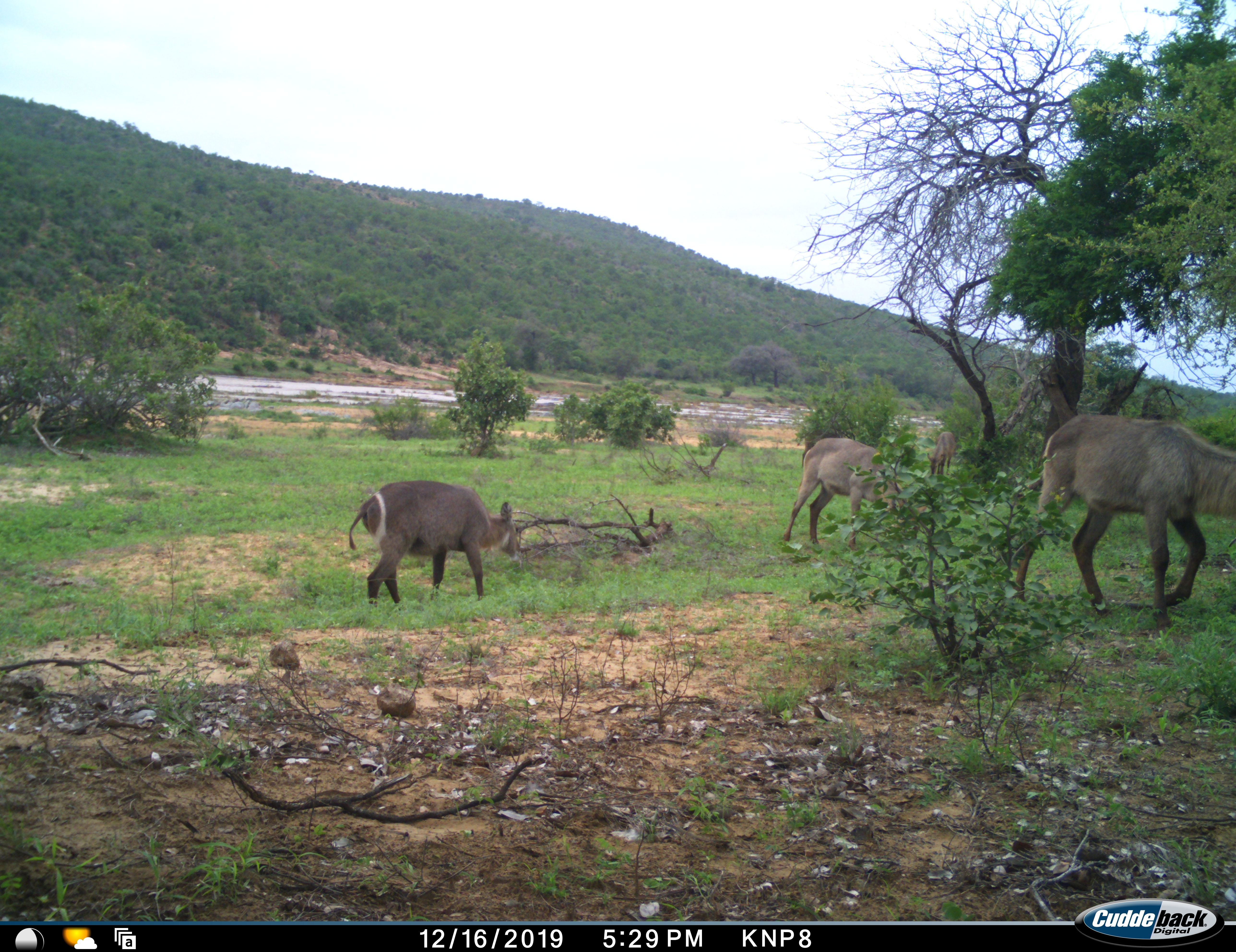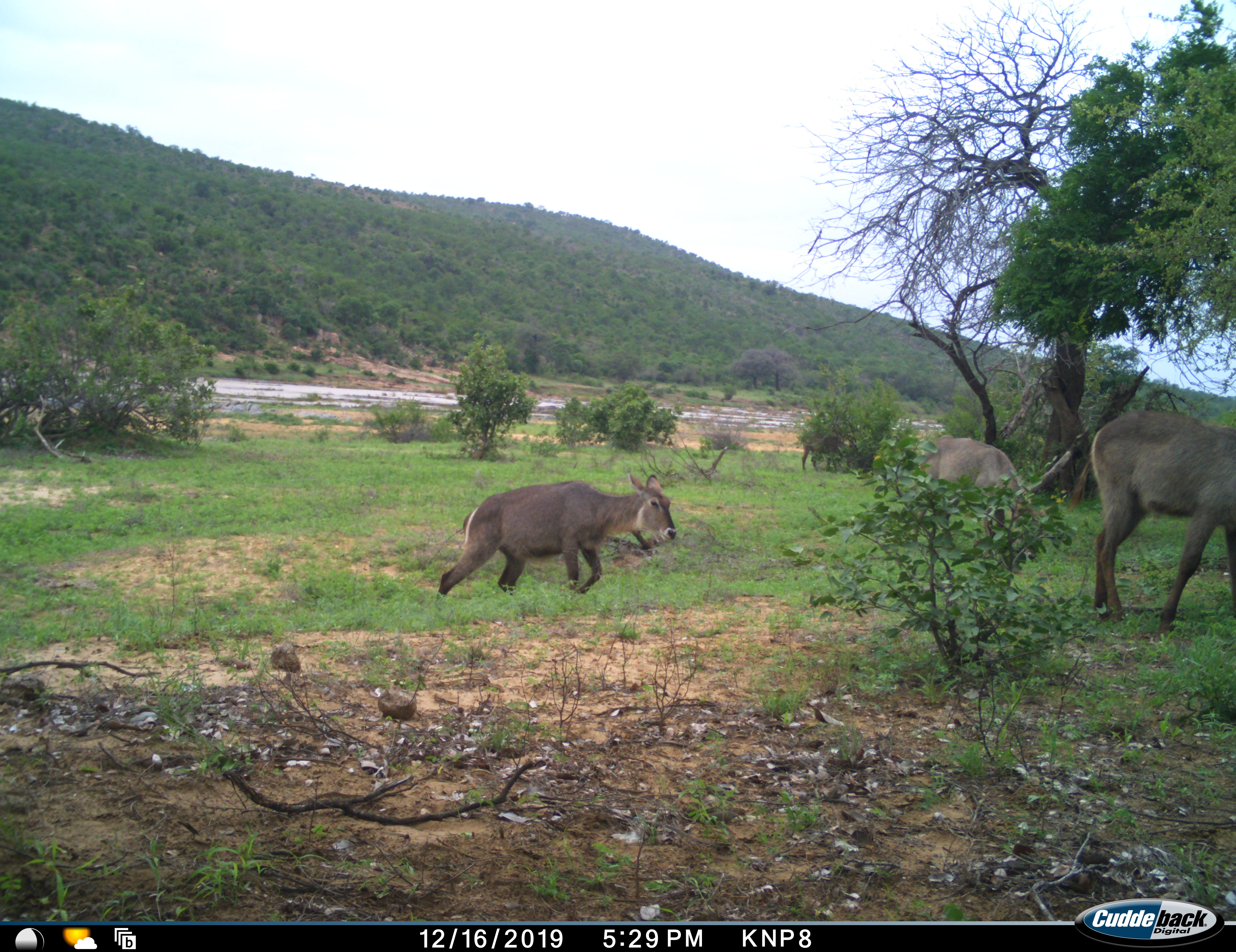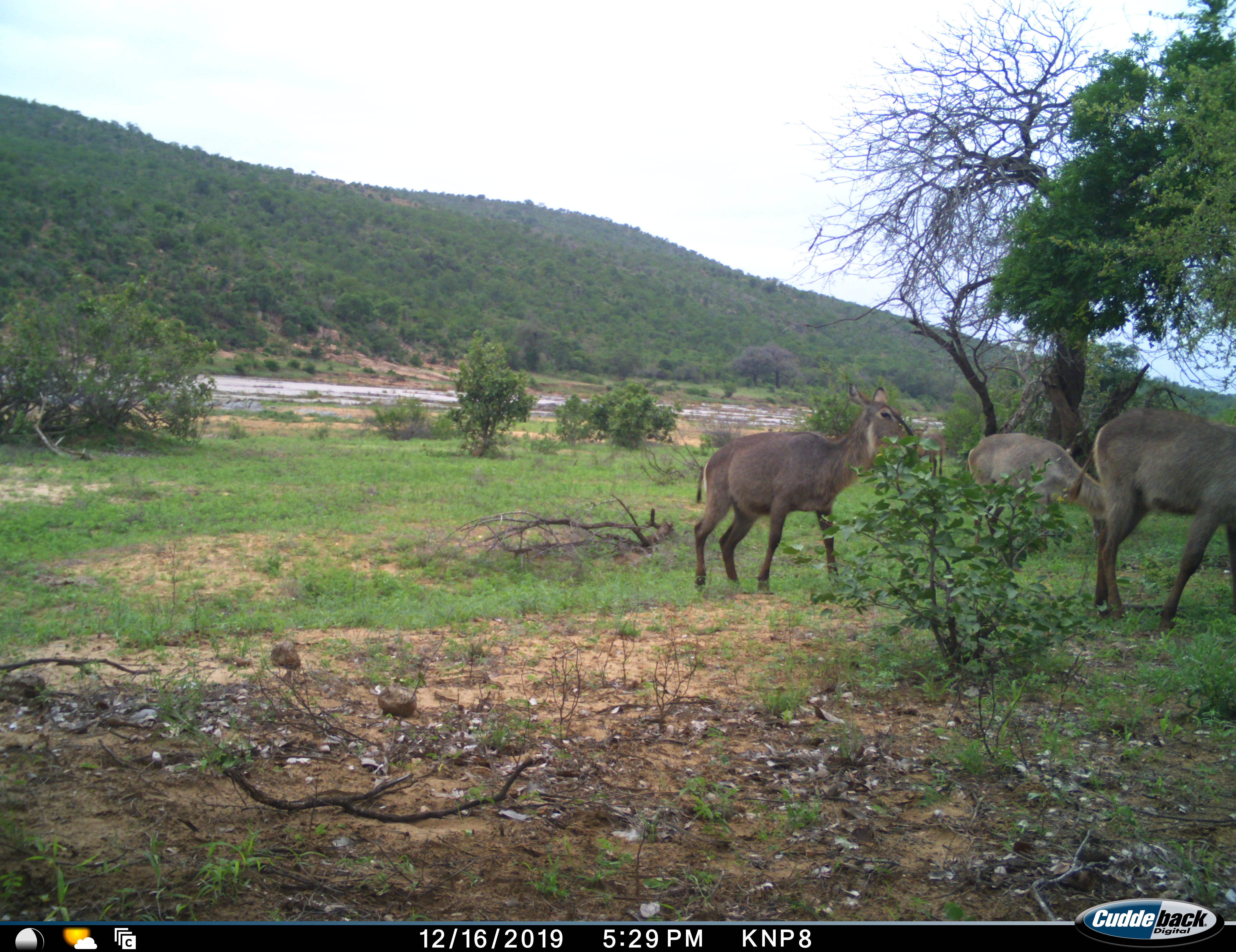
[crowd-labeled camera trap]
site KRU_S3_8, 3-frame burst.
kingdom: Animalia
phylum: Chordata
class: Mammalia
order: Artiodactyla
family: Bovidae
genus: Kobus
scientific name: Kobus ellipsiprymnus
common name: waterbuck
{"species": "waterbuck (Kobus ellipsiprymnus)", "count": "4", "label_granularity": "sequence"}